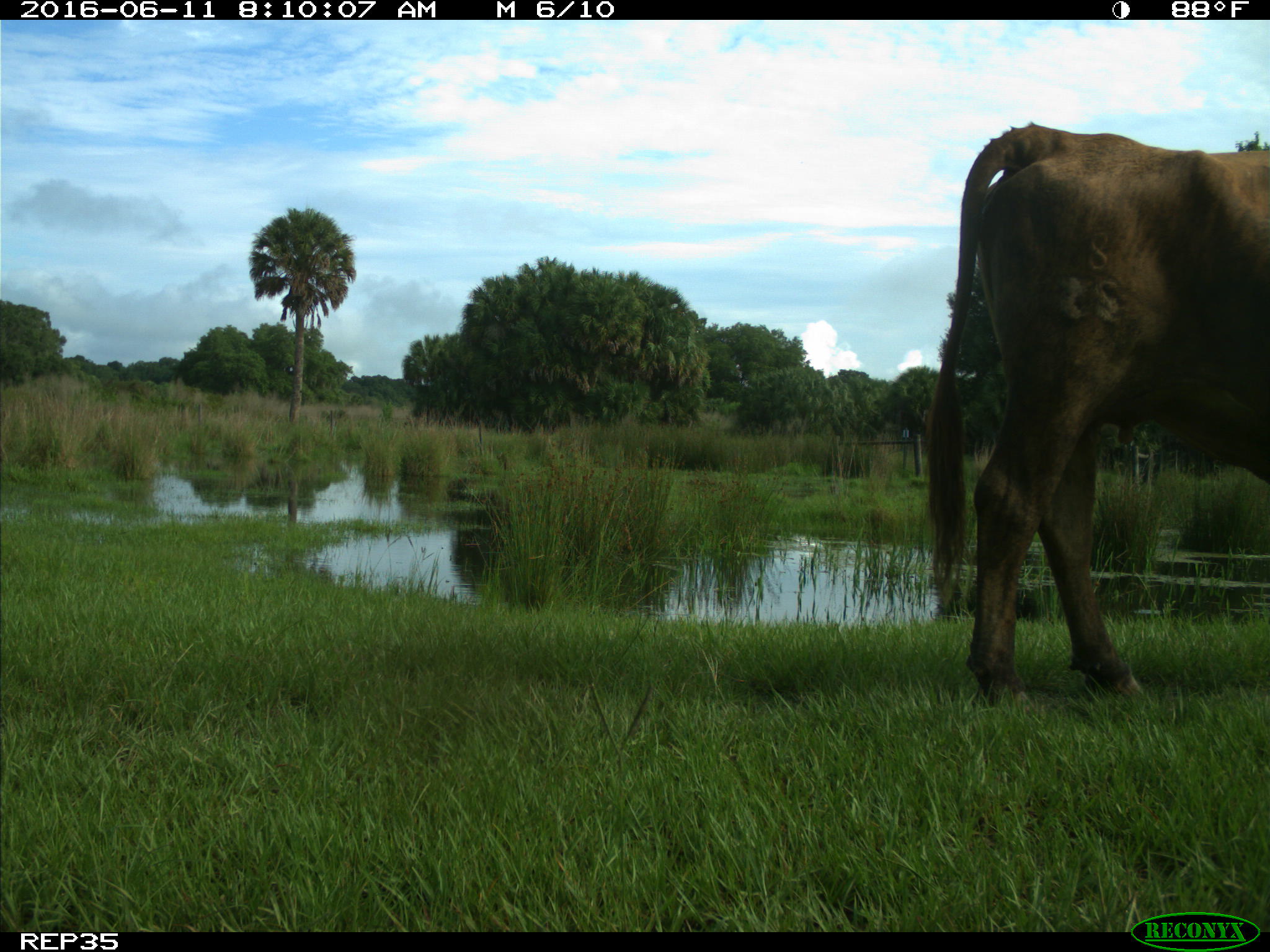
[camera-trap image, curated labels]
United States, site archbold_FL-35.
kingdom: Animalia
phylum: Chordata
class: Mammalia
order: Artiodactyla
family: Bovidae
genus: Bos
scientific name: Bos taurus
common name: domestic cow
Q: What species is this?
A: Bos taurus (domestic cow).